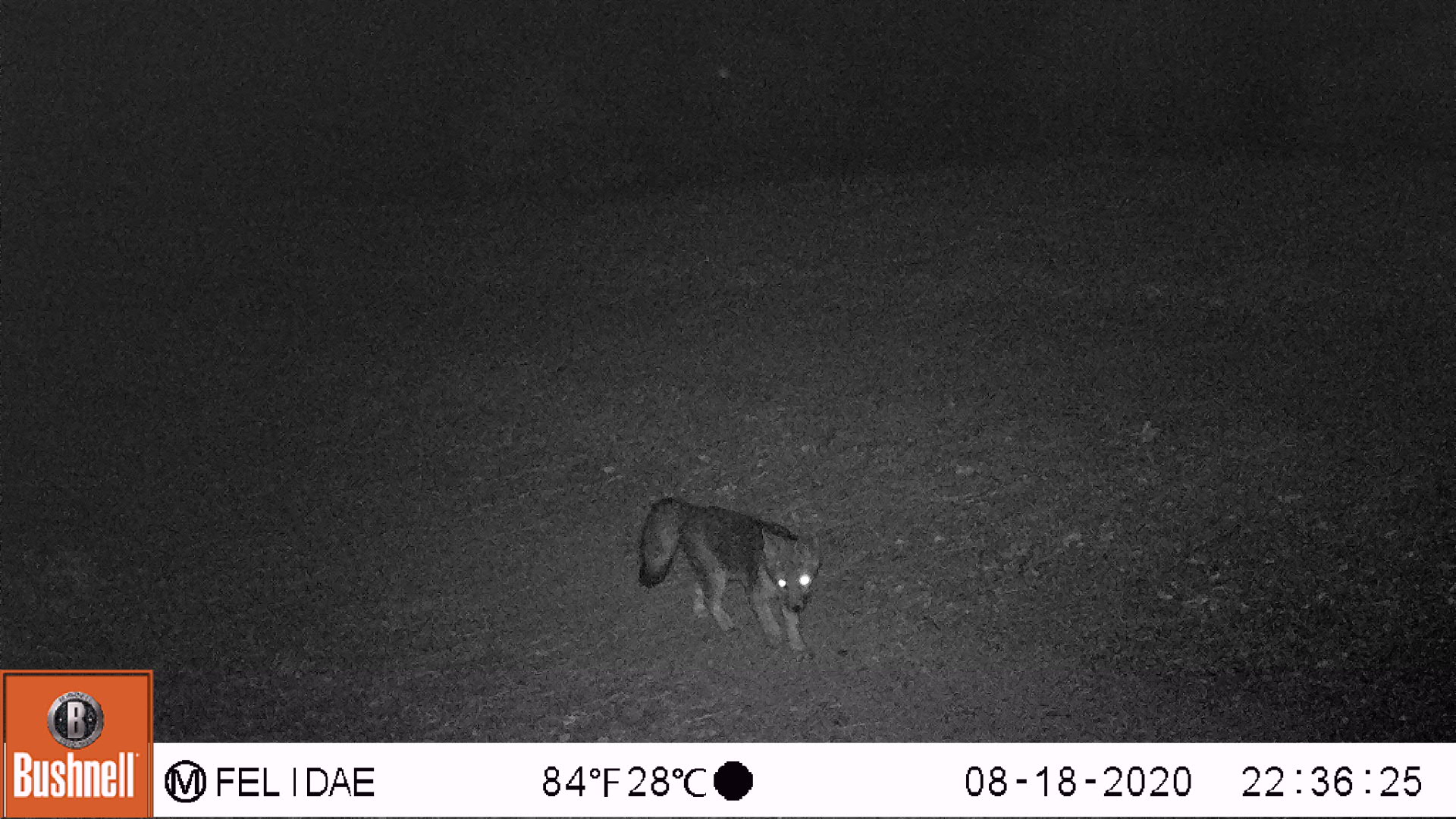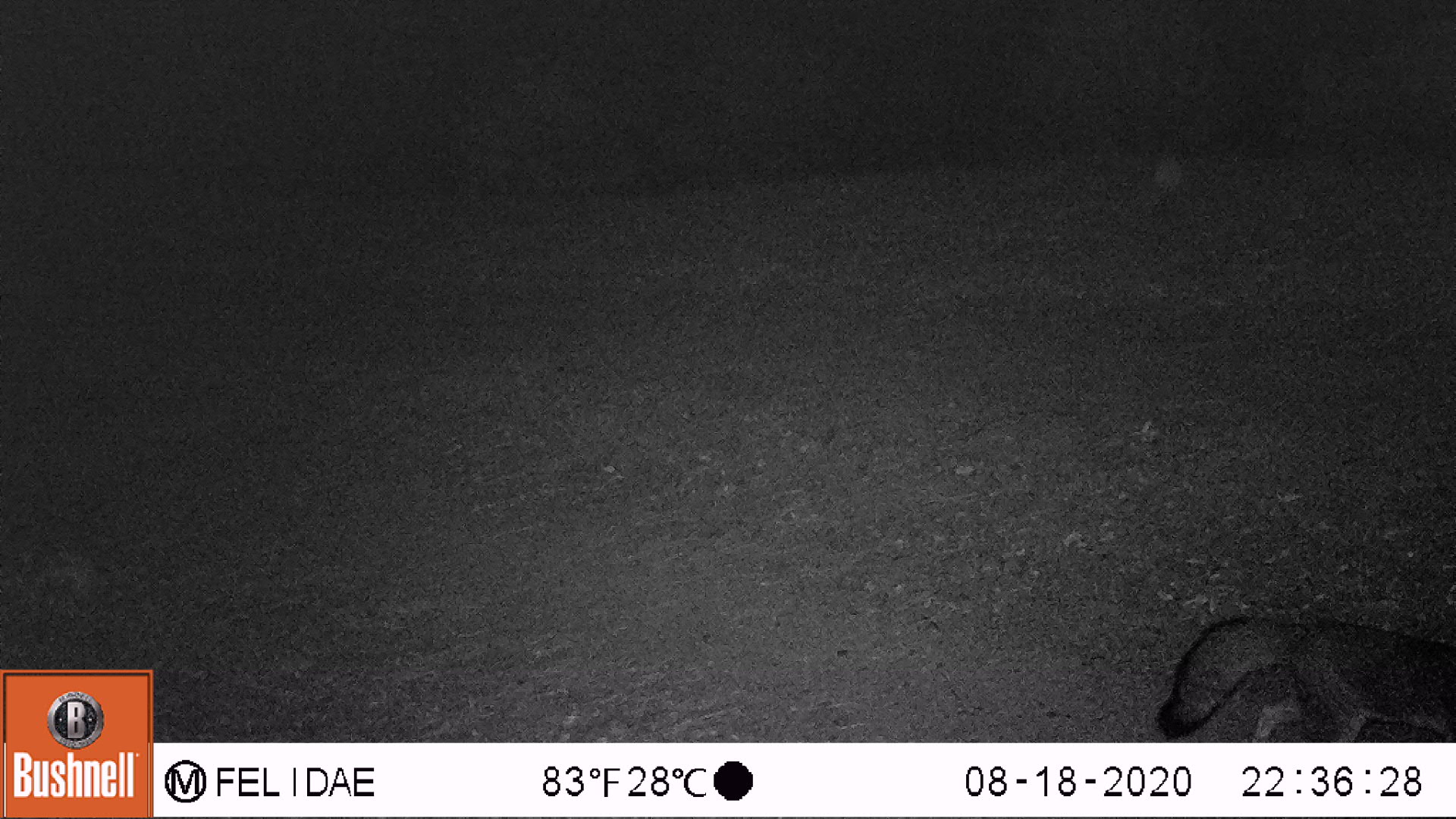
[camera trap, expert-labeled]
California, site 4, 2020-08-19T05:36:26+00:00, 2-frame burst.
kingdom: Animalia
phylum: Chordata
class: Mammalia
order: Carnivora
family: Canidae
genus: Urocyon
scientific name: Urocyon cinereoargenteus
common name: gray fox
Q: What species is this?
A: Gray fox (Urocyon cinereoargenteus).